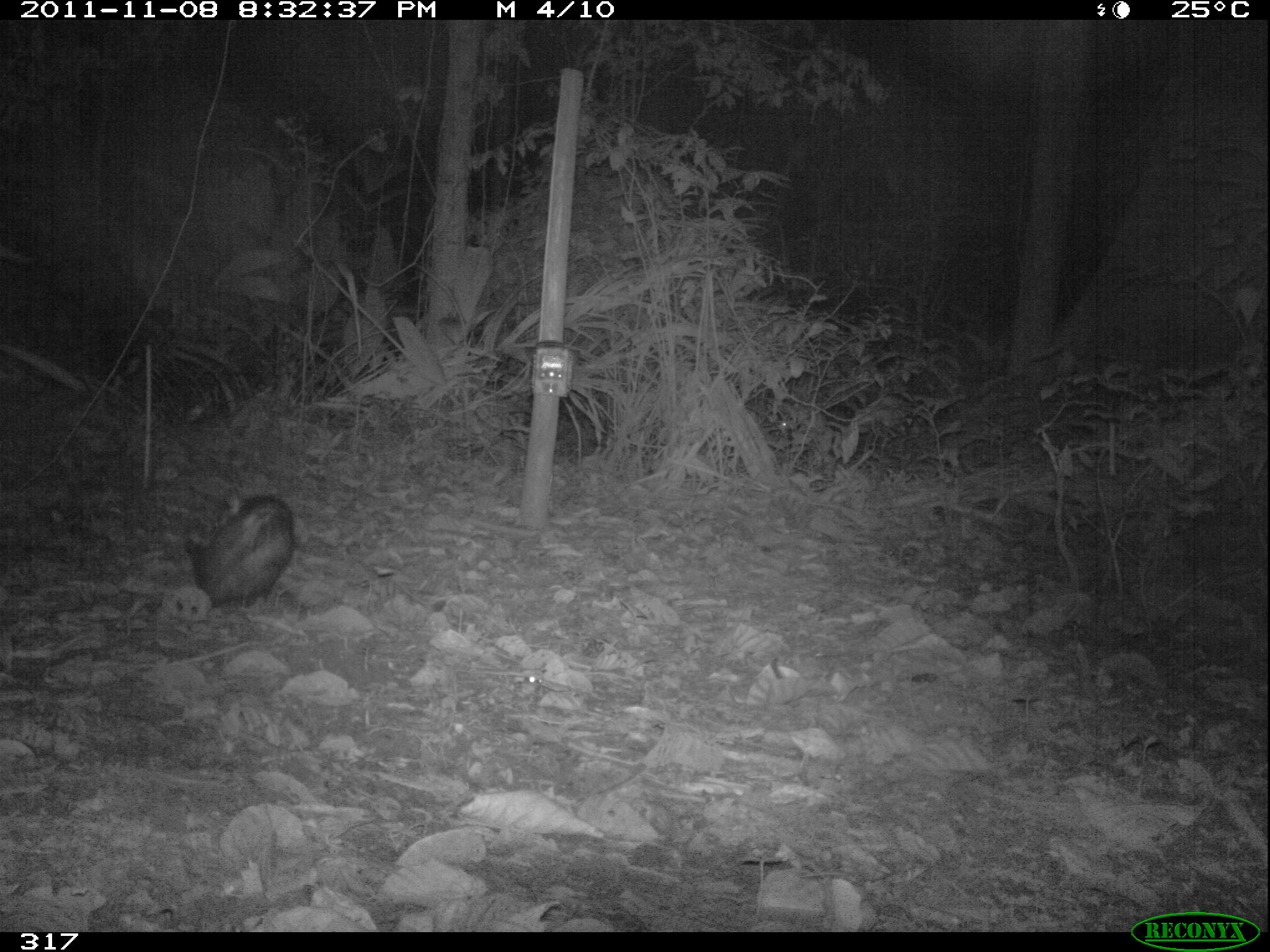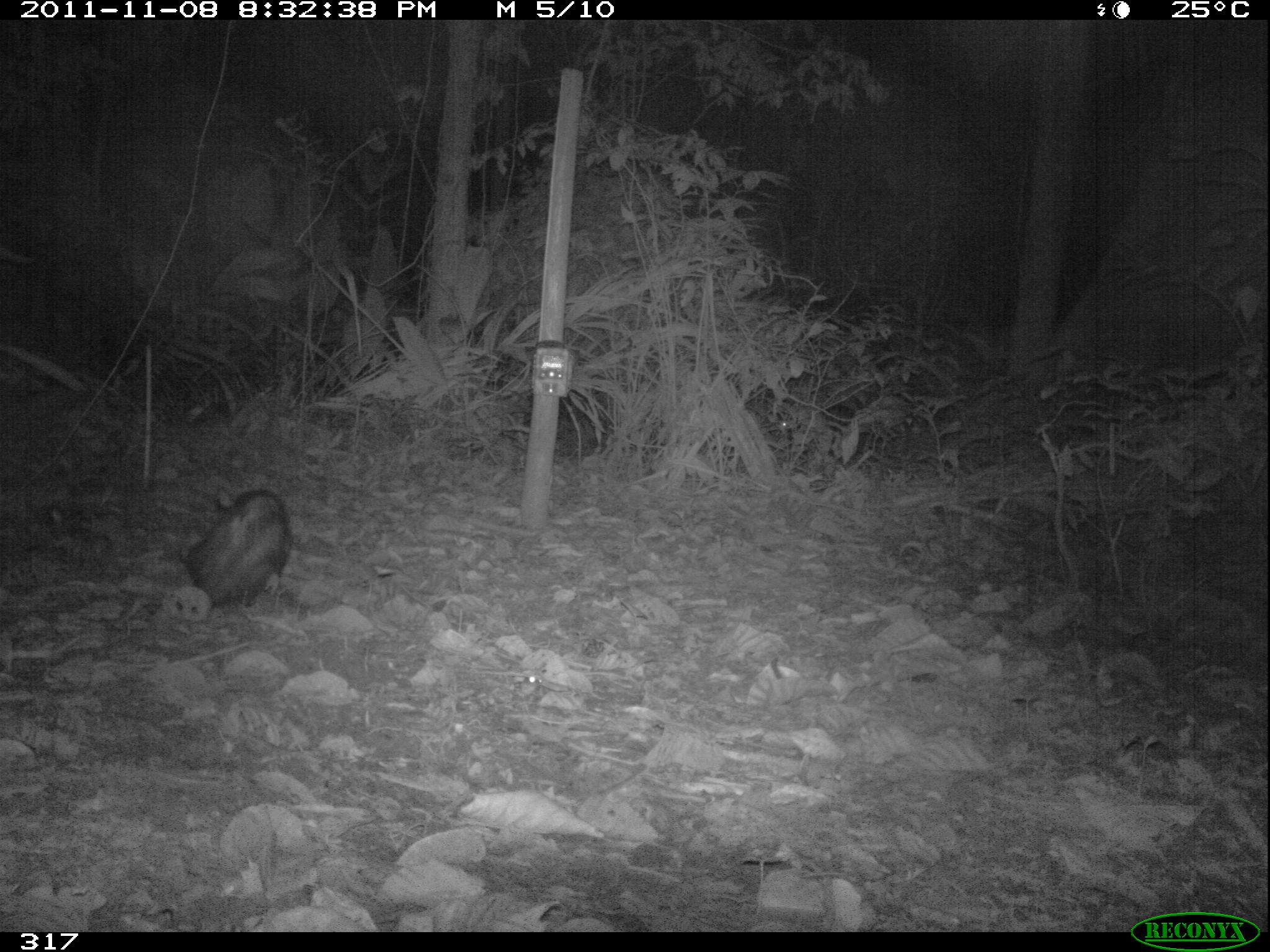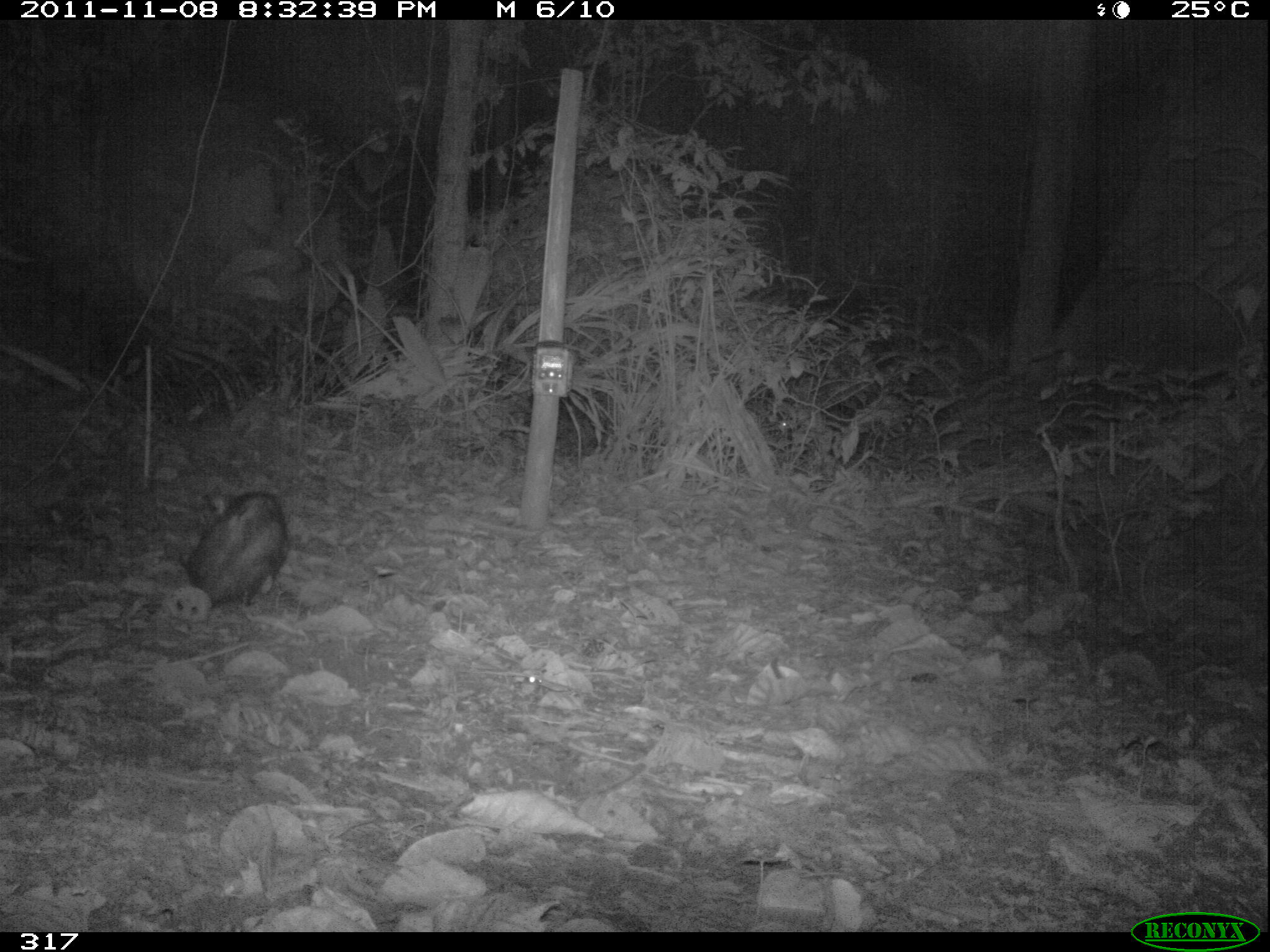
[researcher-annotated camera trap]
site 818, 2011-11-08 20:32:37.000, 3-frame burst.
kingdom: Animalia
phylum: Chordata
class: Mammalia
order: Didelphimorphia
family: Didelphidae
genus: Didelphis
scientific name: Didelphis marsupialis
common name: southern opossum